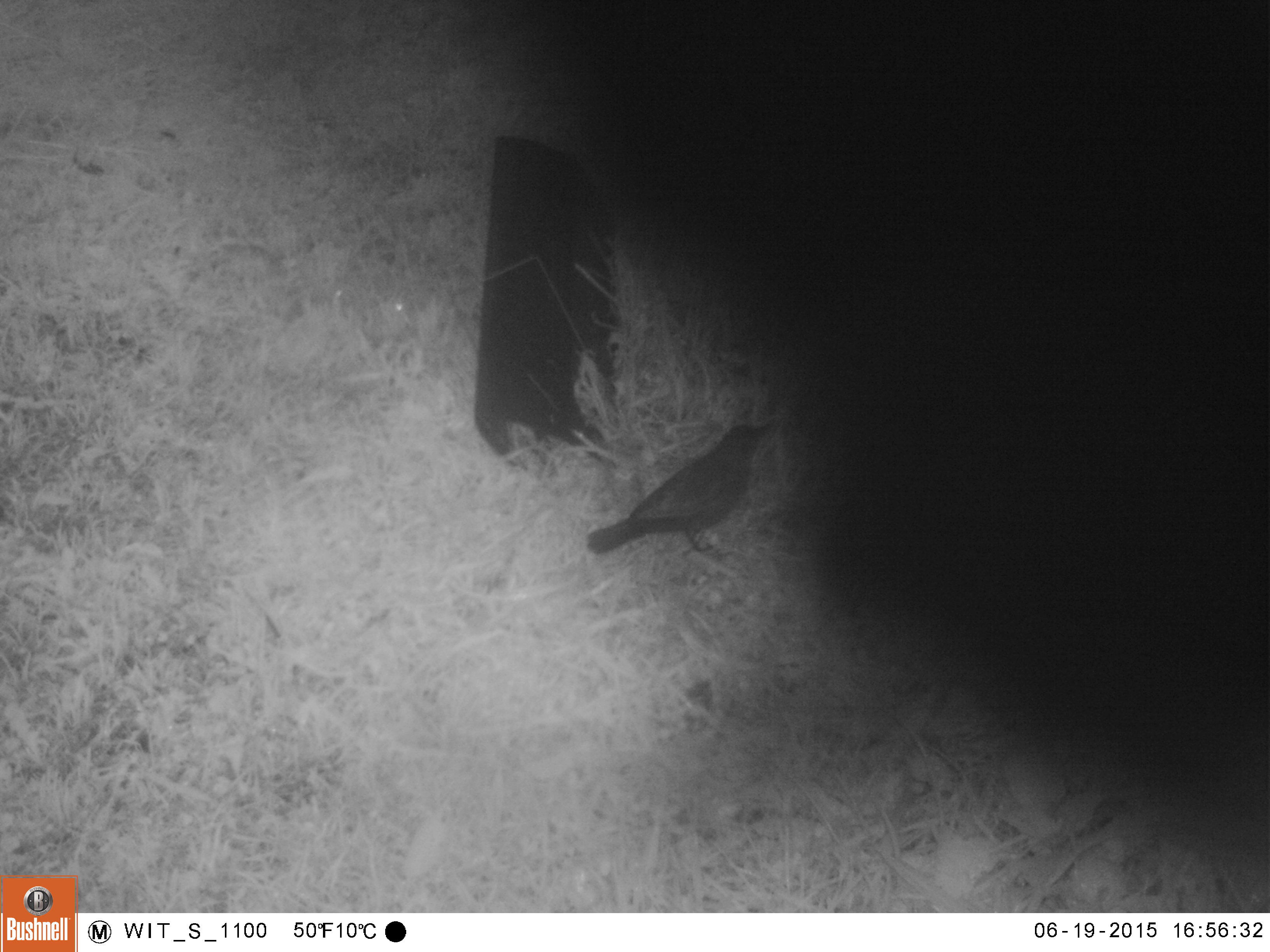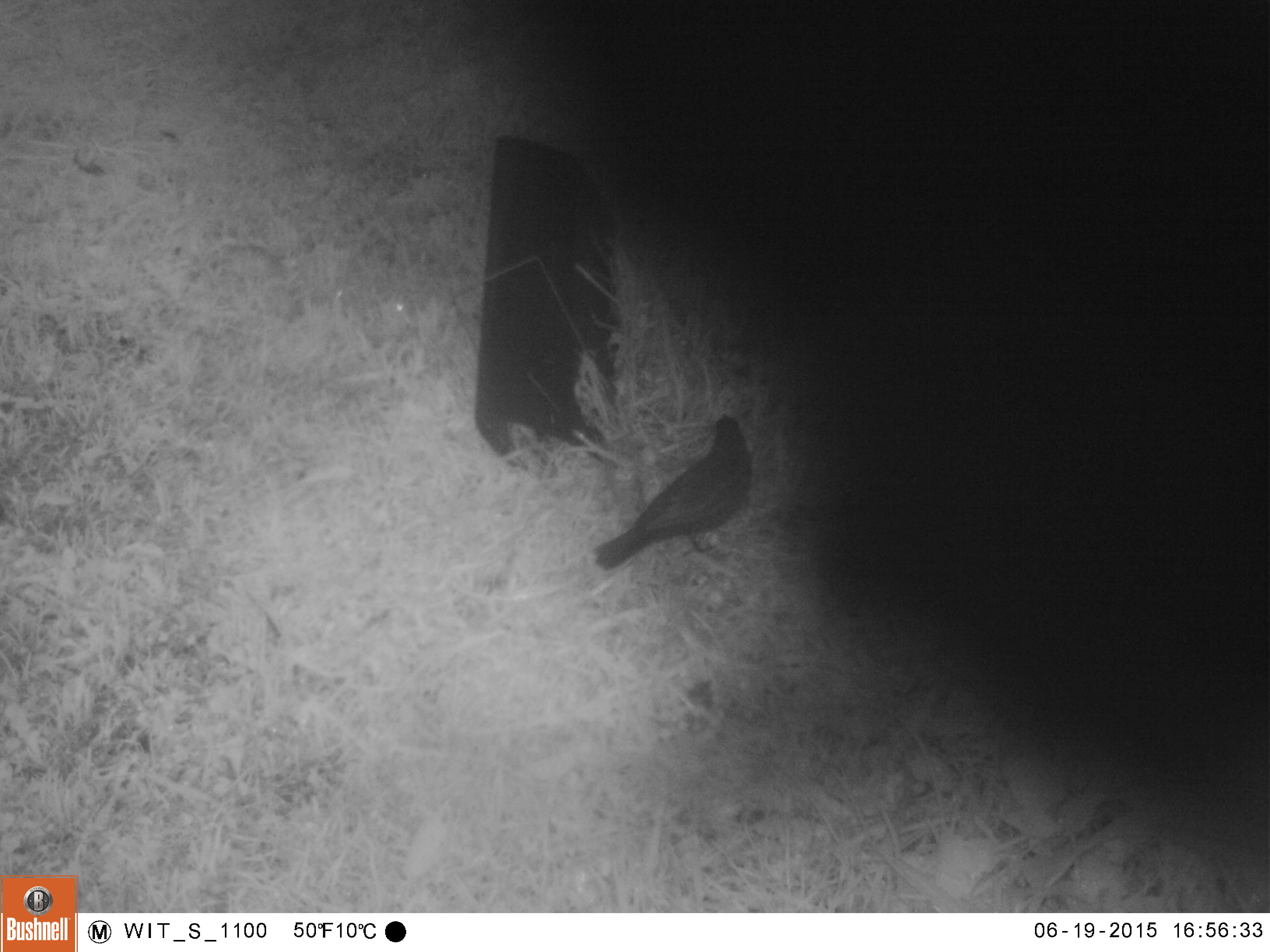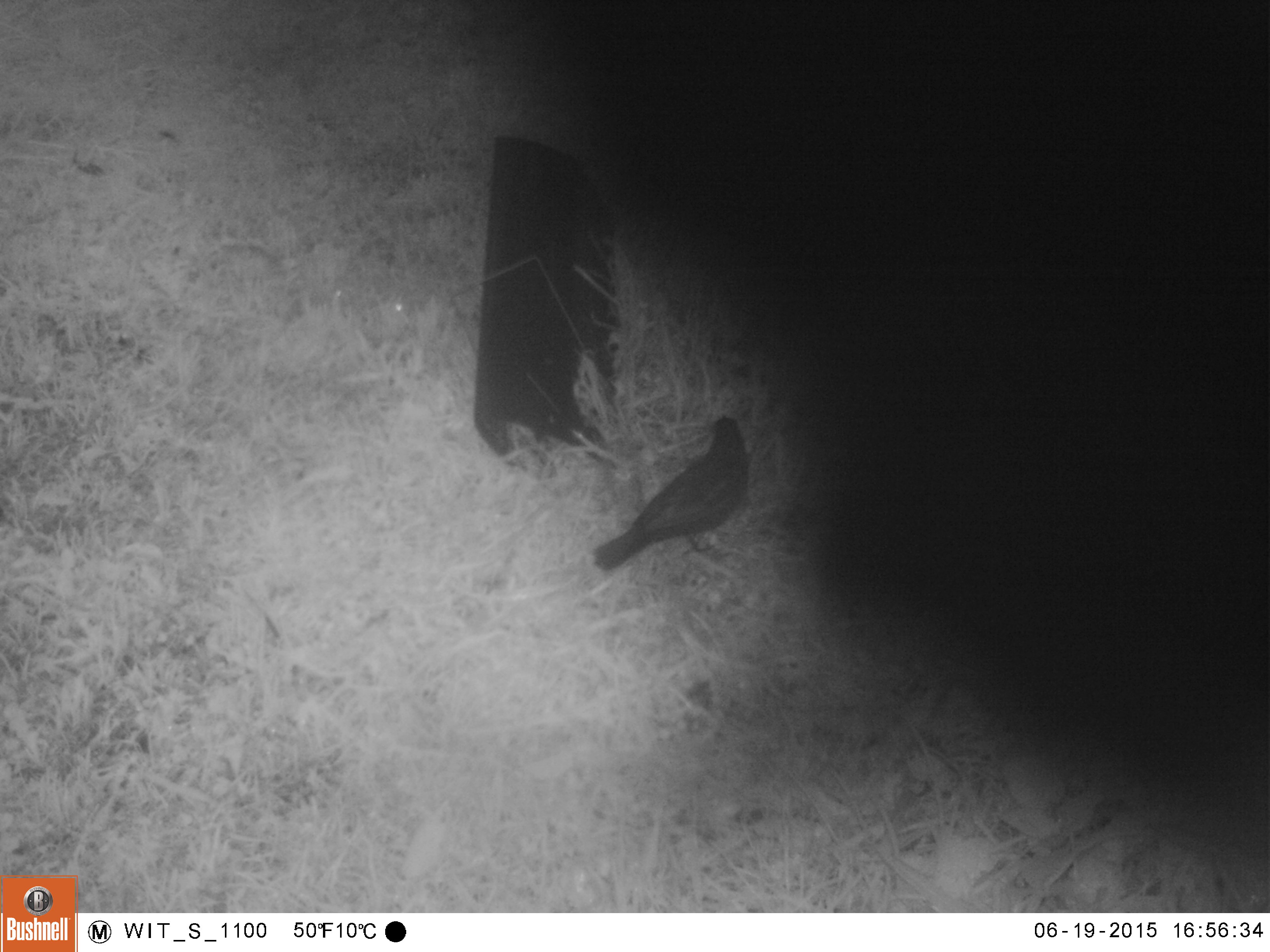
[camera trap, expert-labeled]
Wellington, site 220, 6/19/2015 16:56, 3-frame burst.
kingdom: Animalia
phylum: Chordata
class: Aves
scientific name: Aves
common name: bird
Bird (Aves).